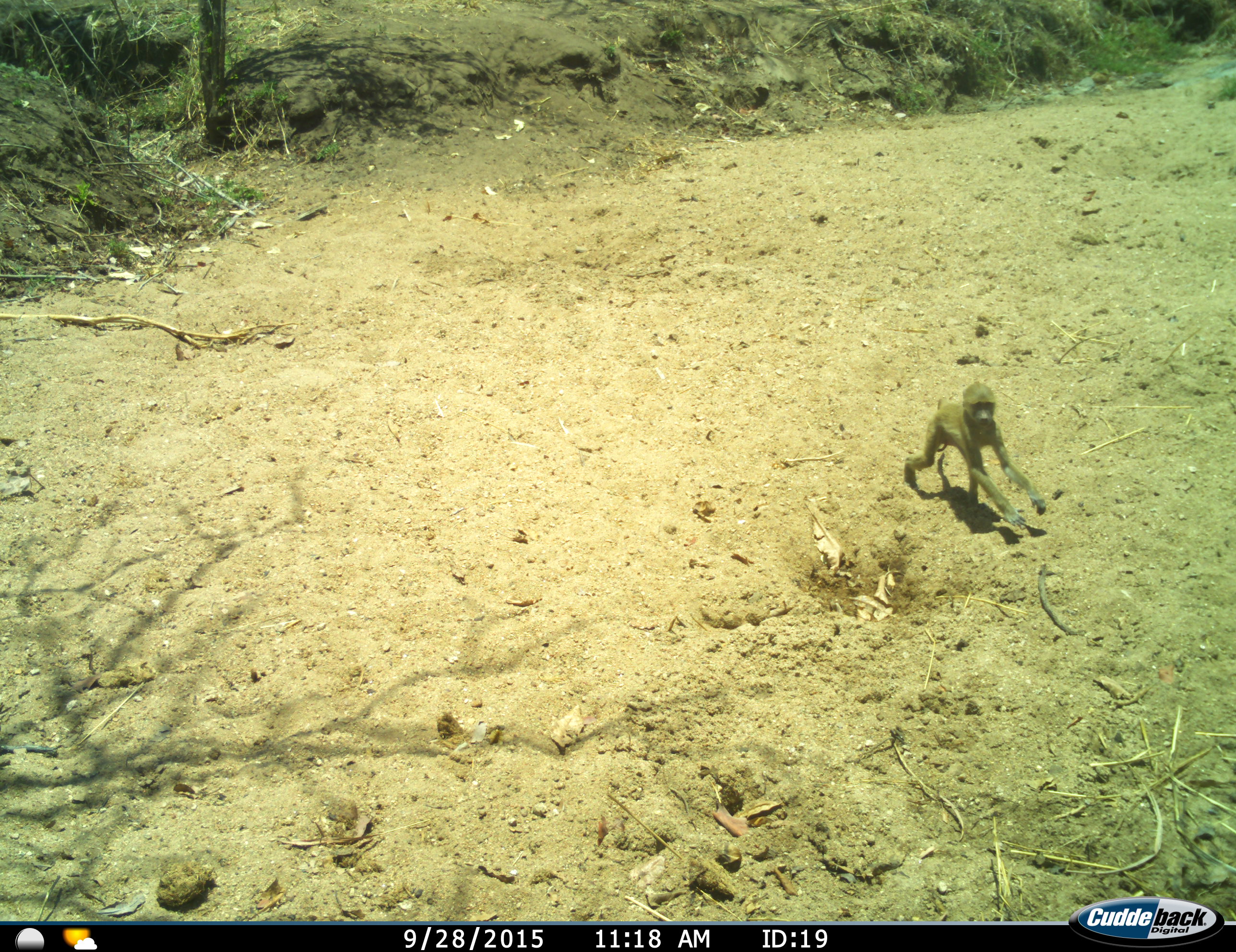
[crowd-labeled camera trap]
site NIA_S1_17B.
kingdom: Animalia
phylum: Chordata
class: Mammalia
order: Primates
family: Cercopithecidae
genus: Papio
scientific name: Papio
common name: baboon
Baboon (Papio), count 1. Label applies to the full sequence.